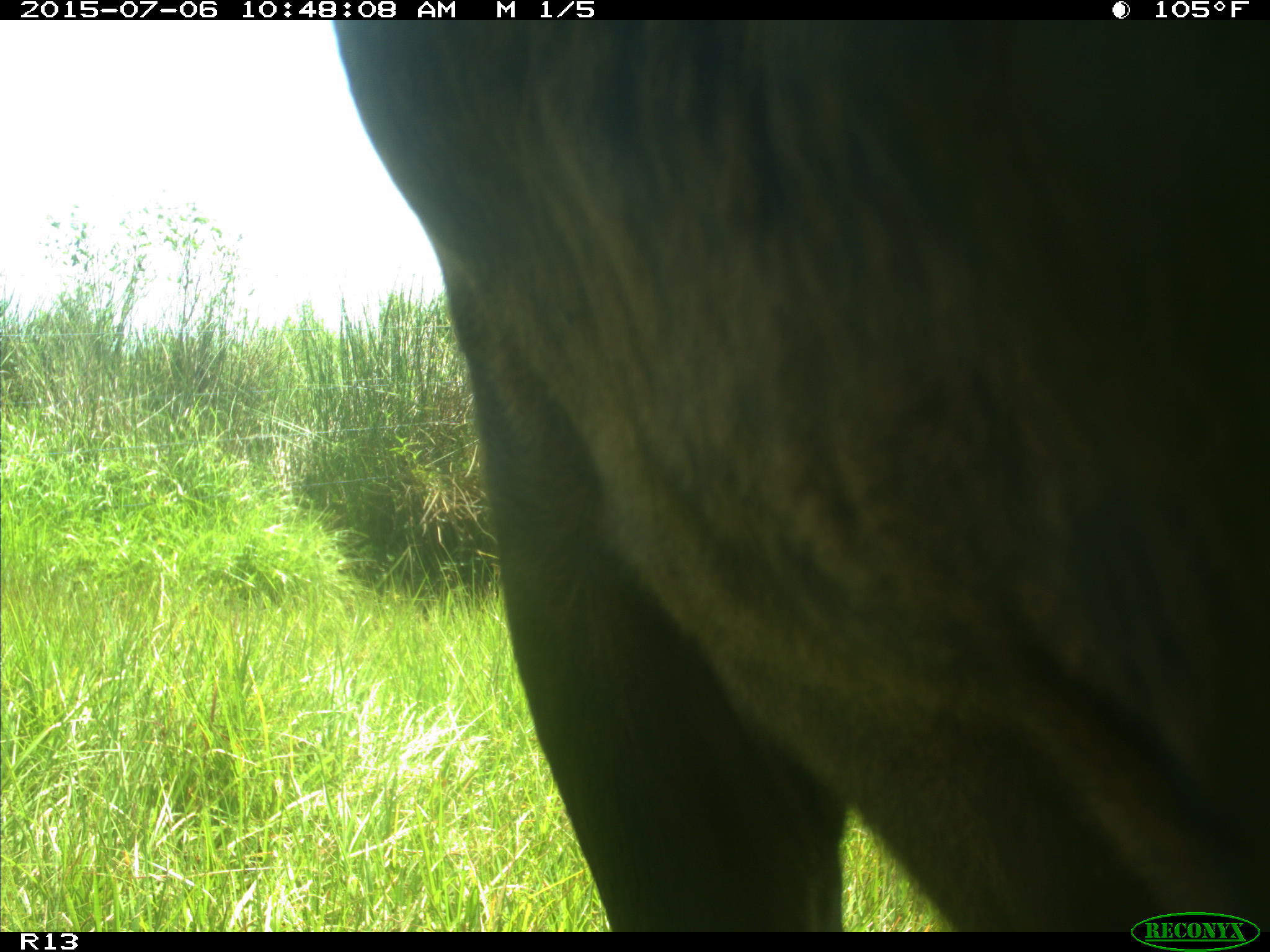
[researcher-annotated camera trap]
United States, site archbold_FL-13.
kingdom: Animalia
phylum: Chordata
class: Mammalia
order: Artiodactyla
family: Bovidae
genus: Bos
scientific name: Bos taurus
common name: domestic cow